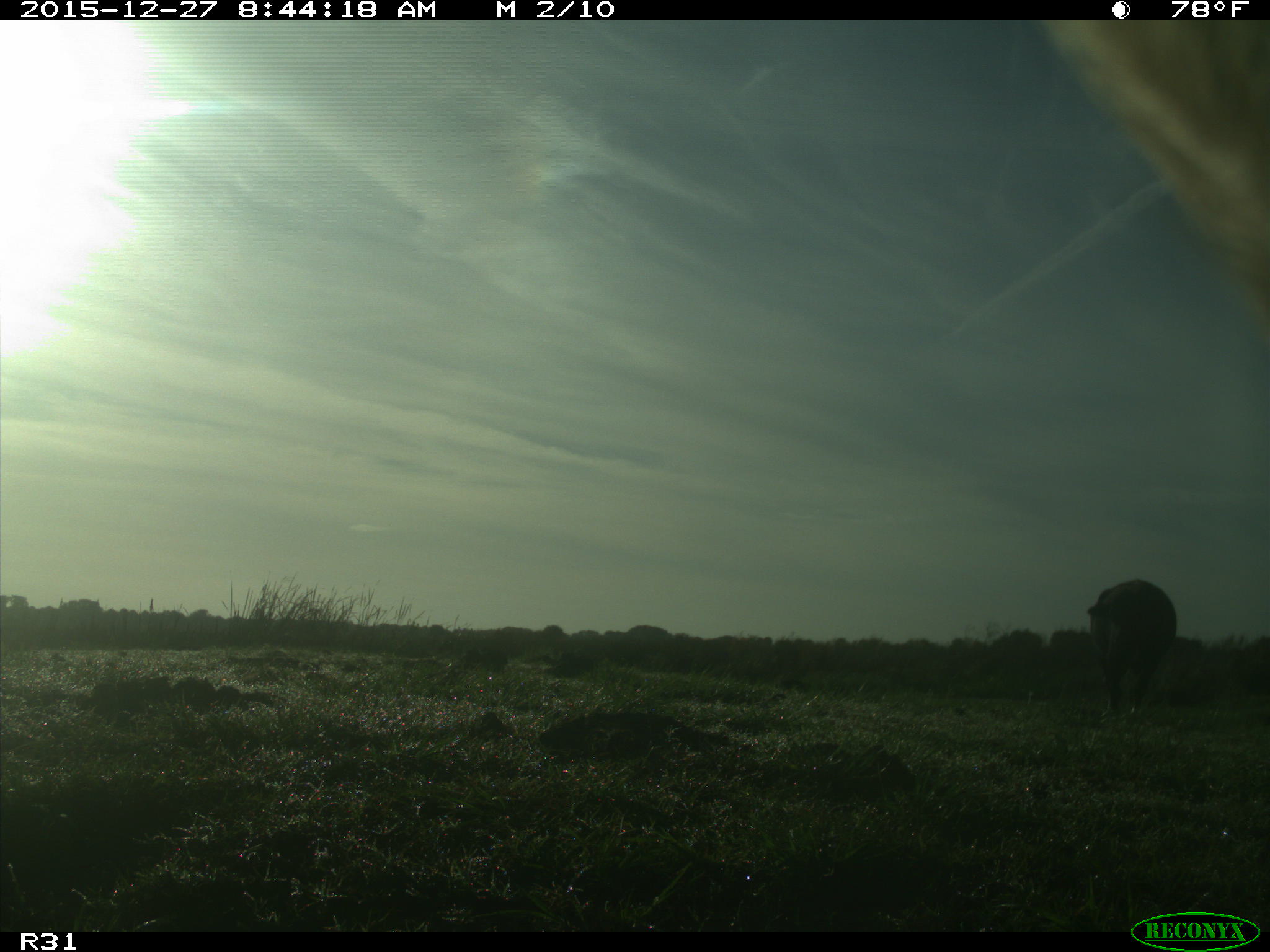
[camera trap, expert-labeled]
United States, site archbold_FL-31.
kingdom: Animalia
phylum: Chordata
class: Mammalia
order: Artiodactyla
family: Bovidae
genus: Bos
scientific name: Bos taurus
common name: domestic cow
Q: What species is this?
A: Bos taurus (domestic cow).